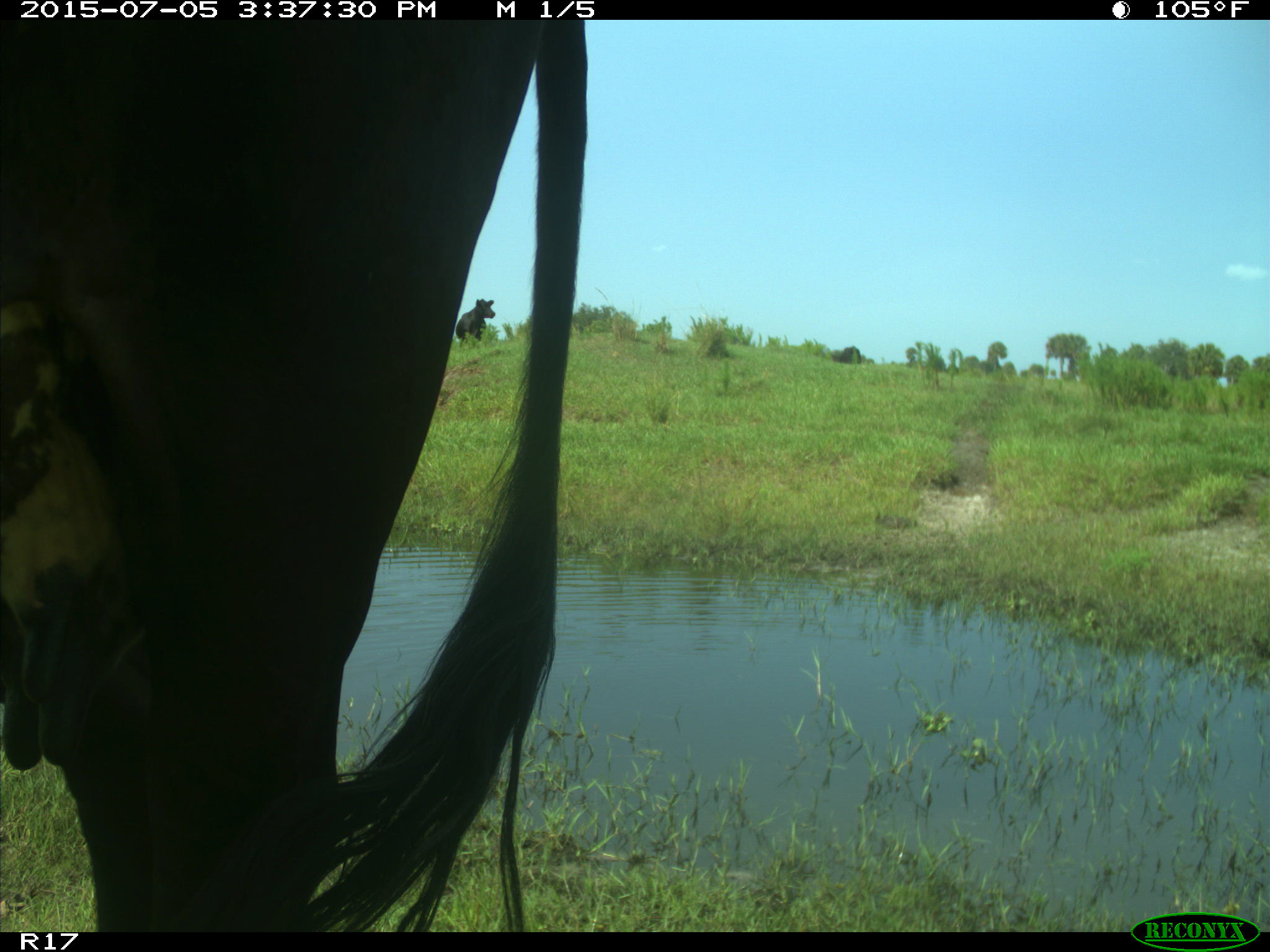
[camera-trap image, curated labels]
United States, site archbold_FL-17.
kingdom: Animalia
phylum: Chordata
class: Mammalia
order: Artiodactyla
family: Bovidae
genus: Bos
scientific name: Bos taurus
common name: domestic cow